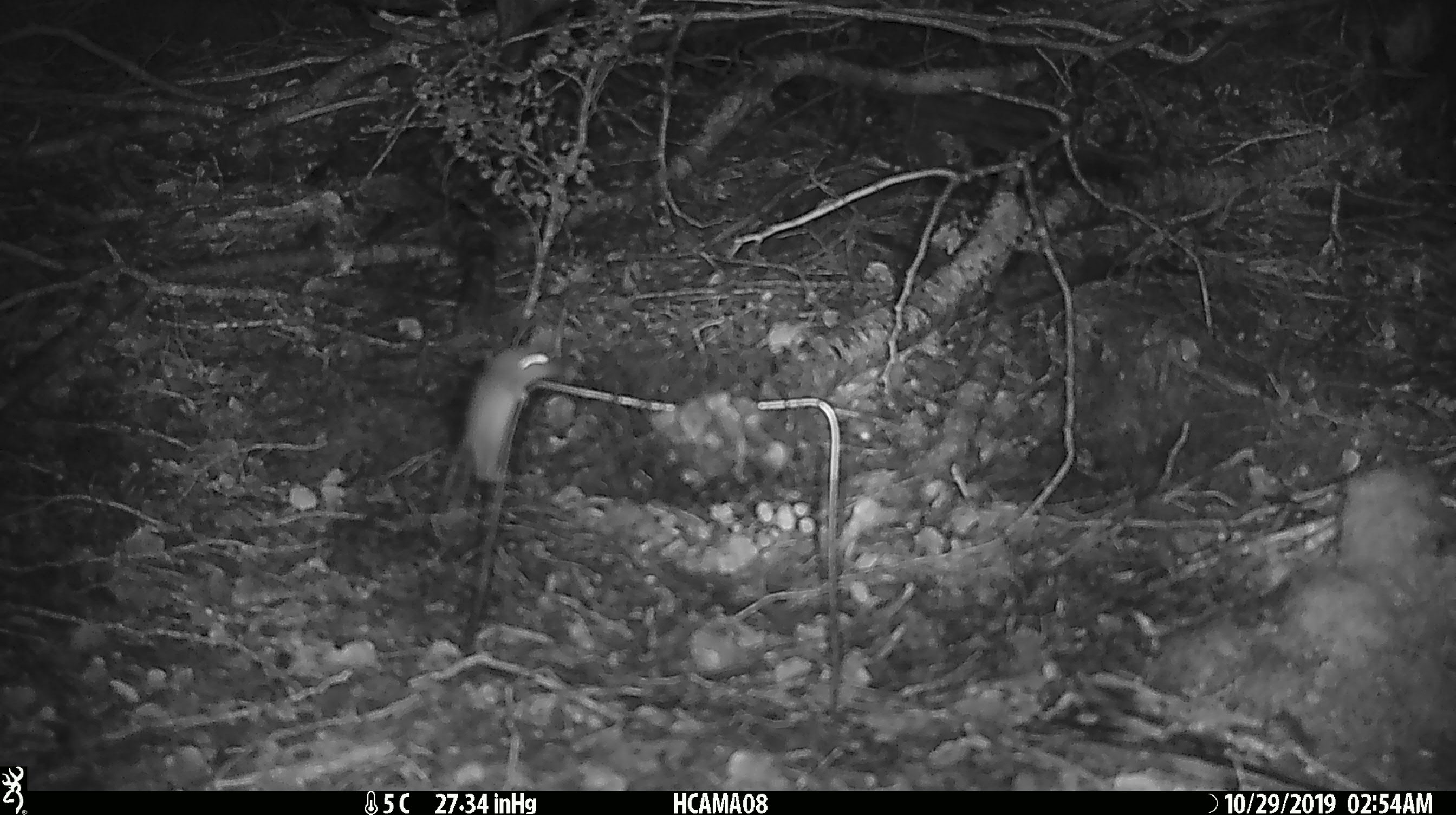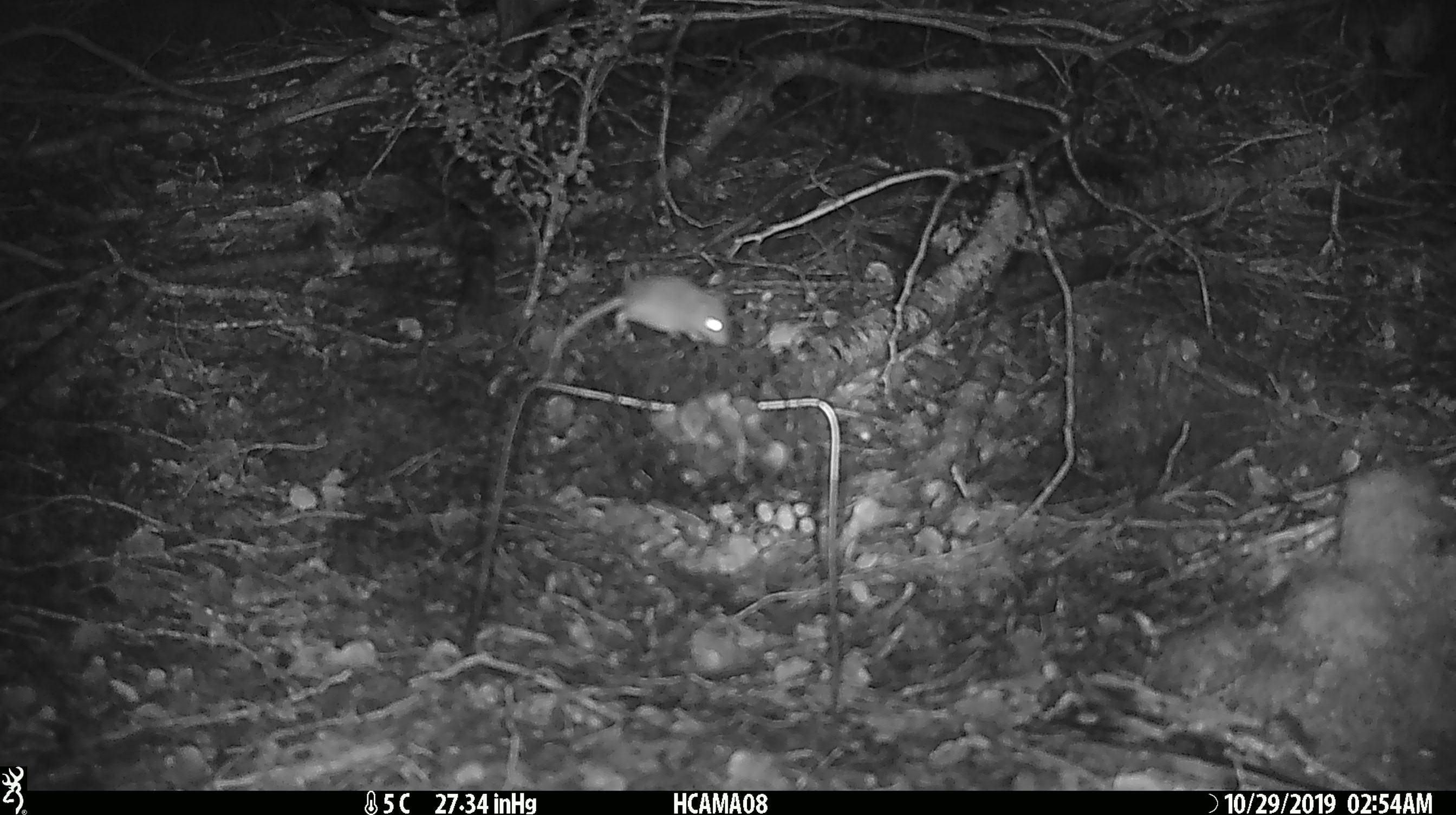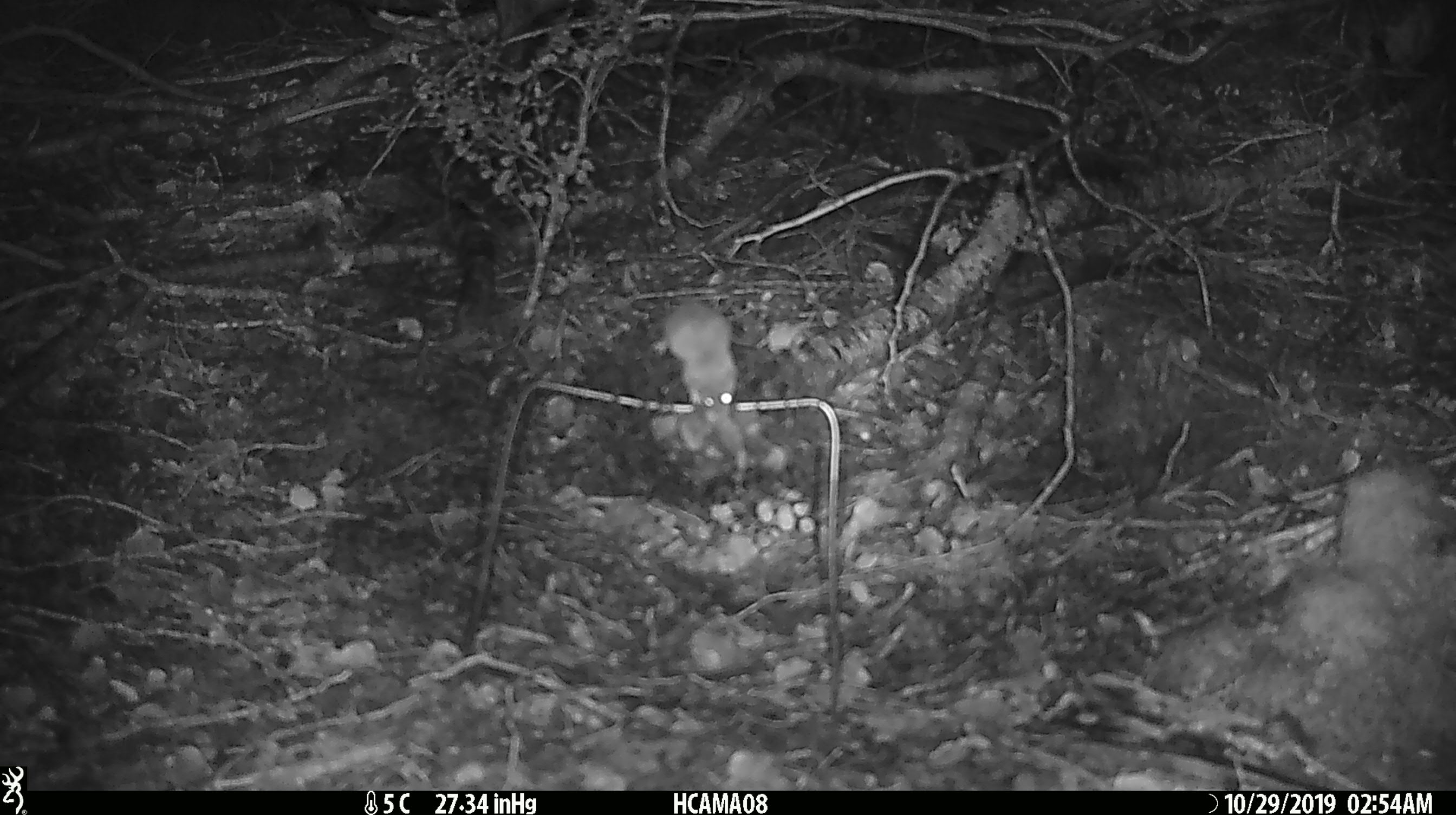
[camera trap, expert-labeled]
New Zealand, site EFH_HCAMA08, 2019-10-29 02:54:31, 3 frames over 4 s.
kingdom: Animalia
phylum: Chordata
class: Mammalia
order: Rodentia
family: Muridae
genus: Mus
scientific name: Mus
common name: mouse